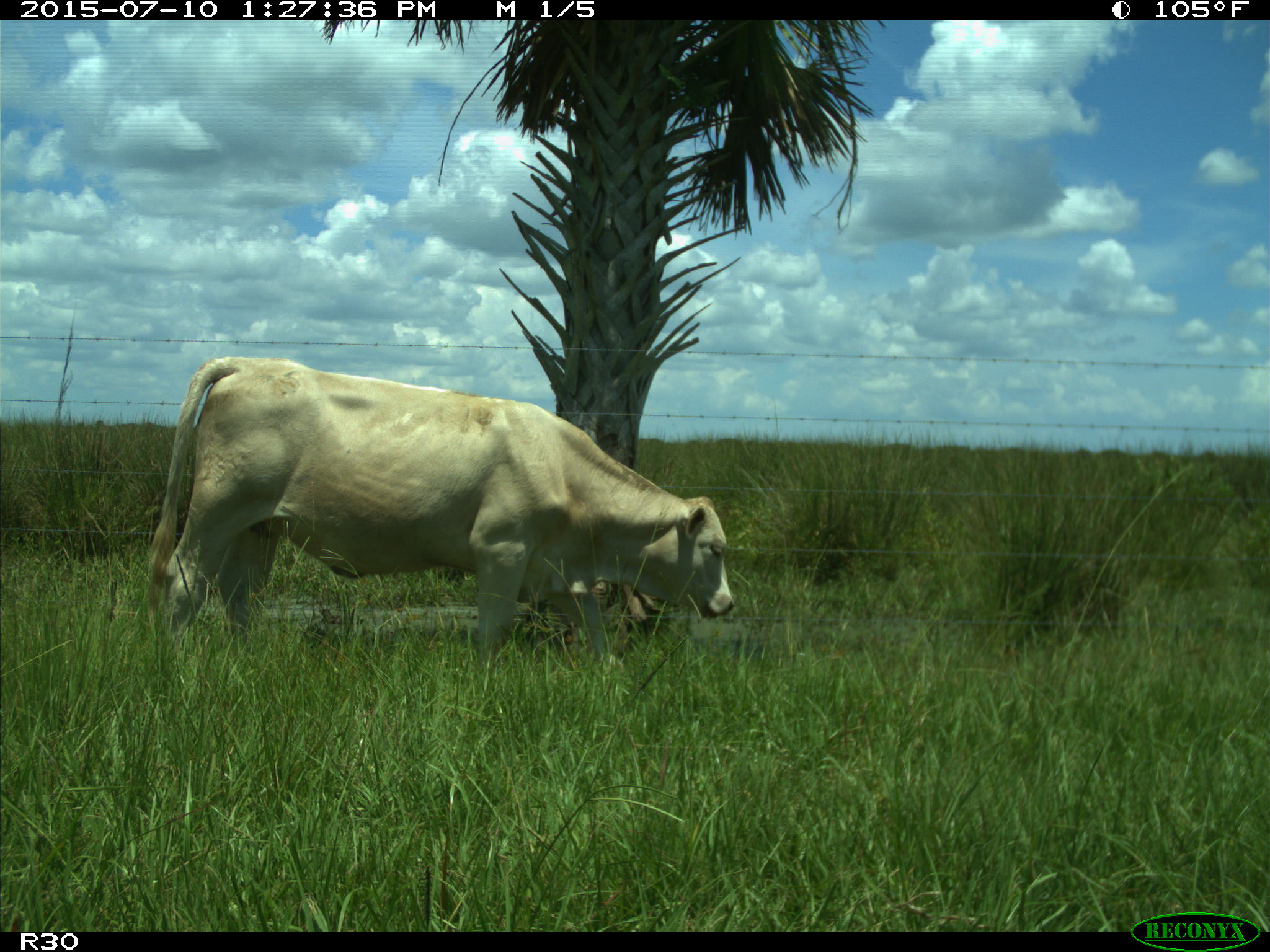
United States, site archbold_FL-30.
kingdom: Animalia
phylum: Chordata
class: Mammalia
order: Artiodactyla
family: Bovidae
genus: Bos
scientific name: Bos taurus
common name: domestic cow